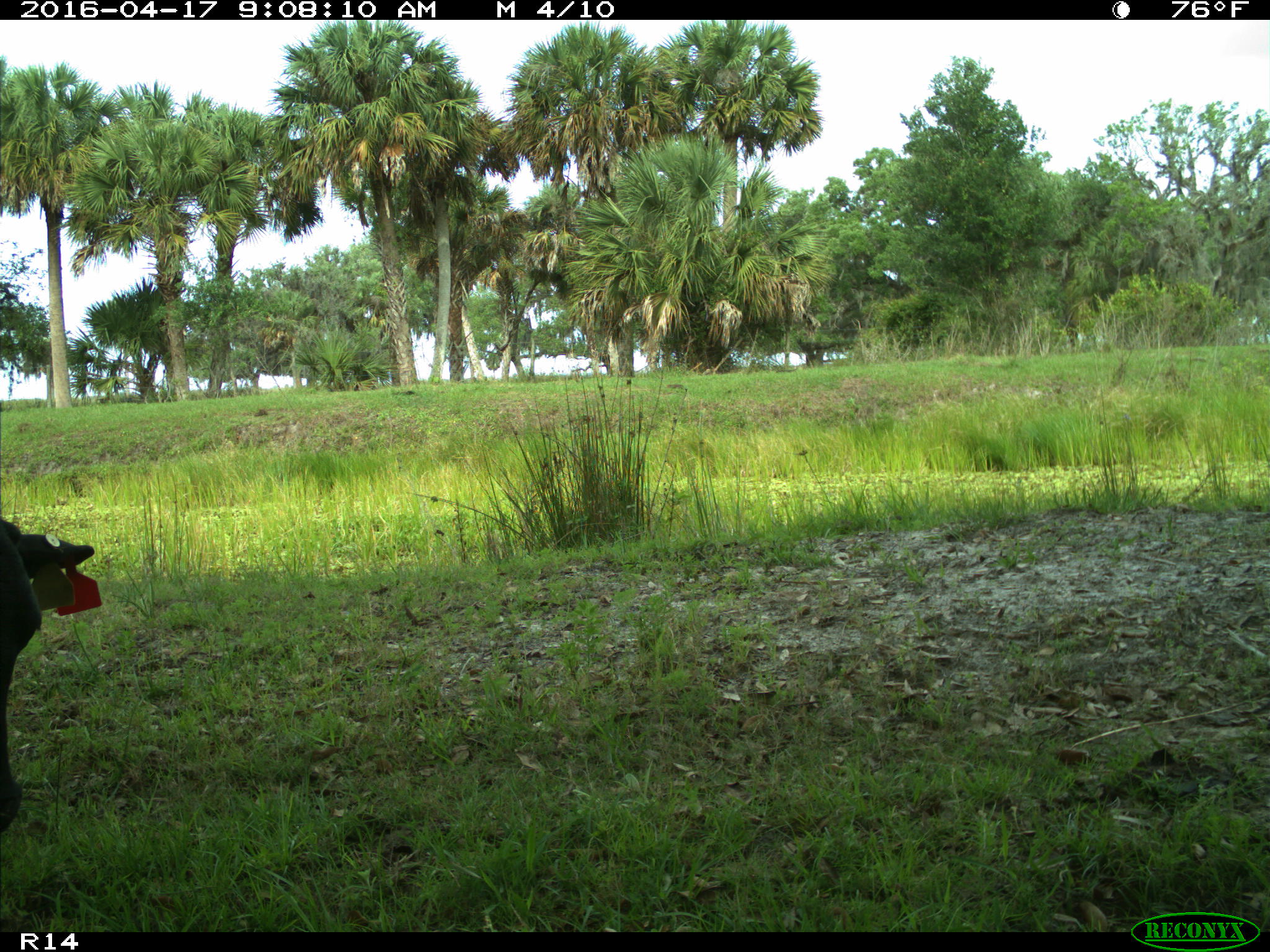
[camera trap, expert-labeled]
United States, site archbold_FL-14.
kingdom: Animalia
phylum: Chordata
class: Mammalia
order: Artiodactyla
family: Bovidae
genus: Bos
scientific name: Bos taurus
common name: domestic cow